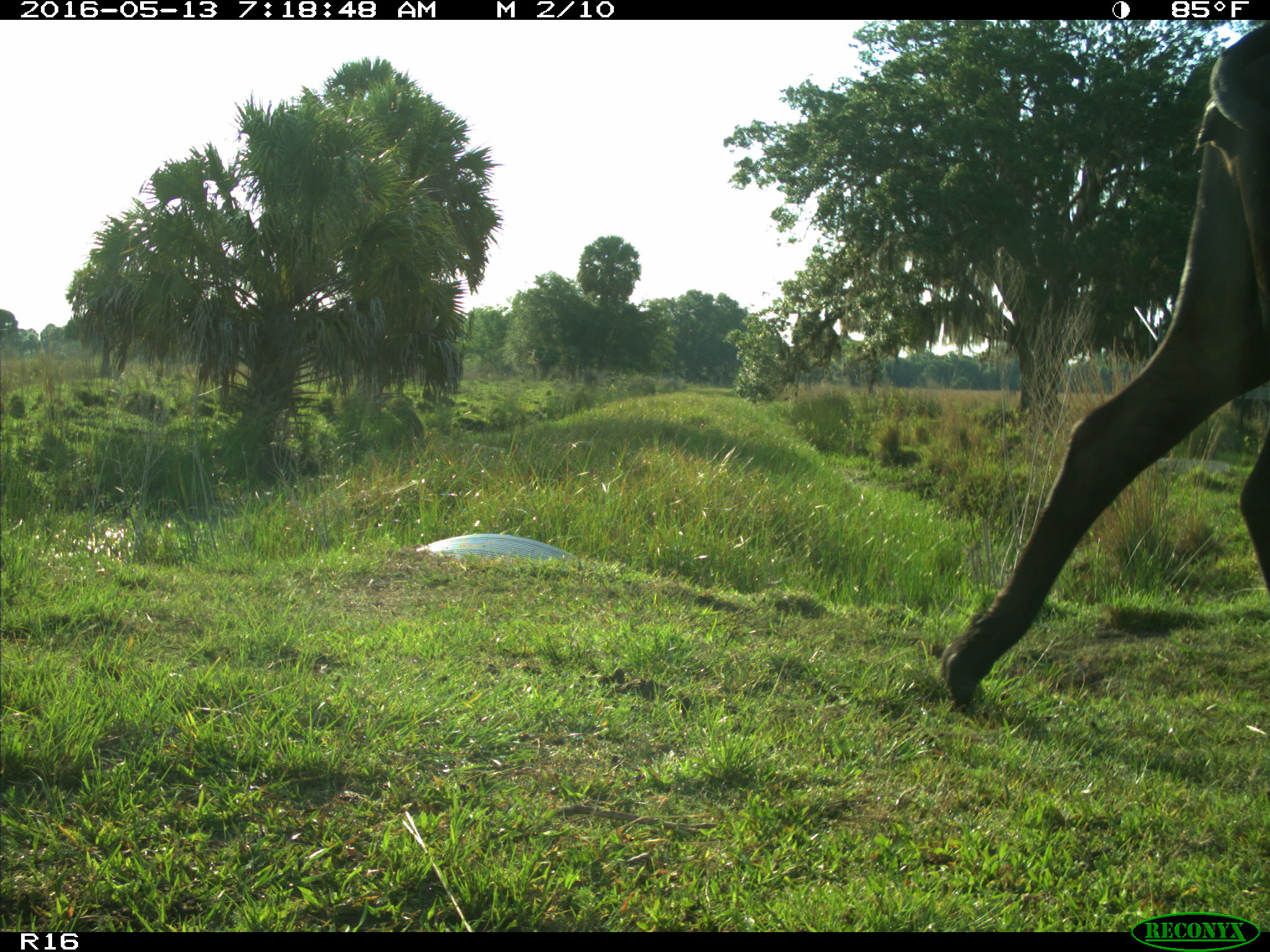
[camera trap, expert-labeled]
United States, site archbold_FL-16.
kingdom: Animalia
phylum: Chordata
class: Mammalia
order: Artiodactyla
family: Bovidae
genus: Bos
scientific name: Bos taurus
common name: domestic cow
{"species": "Bos taurus (domestic cow)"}